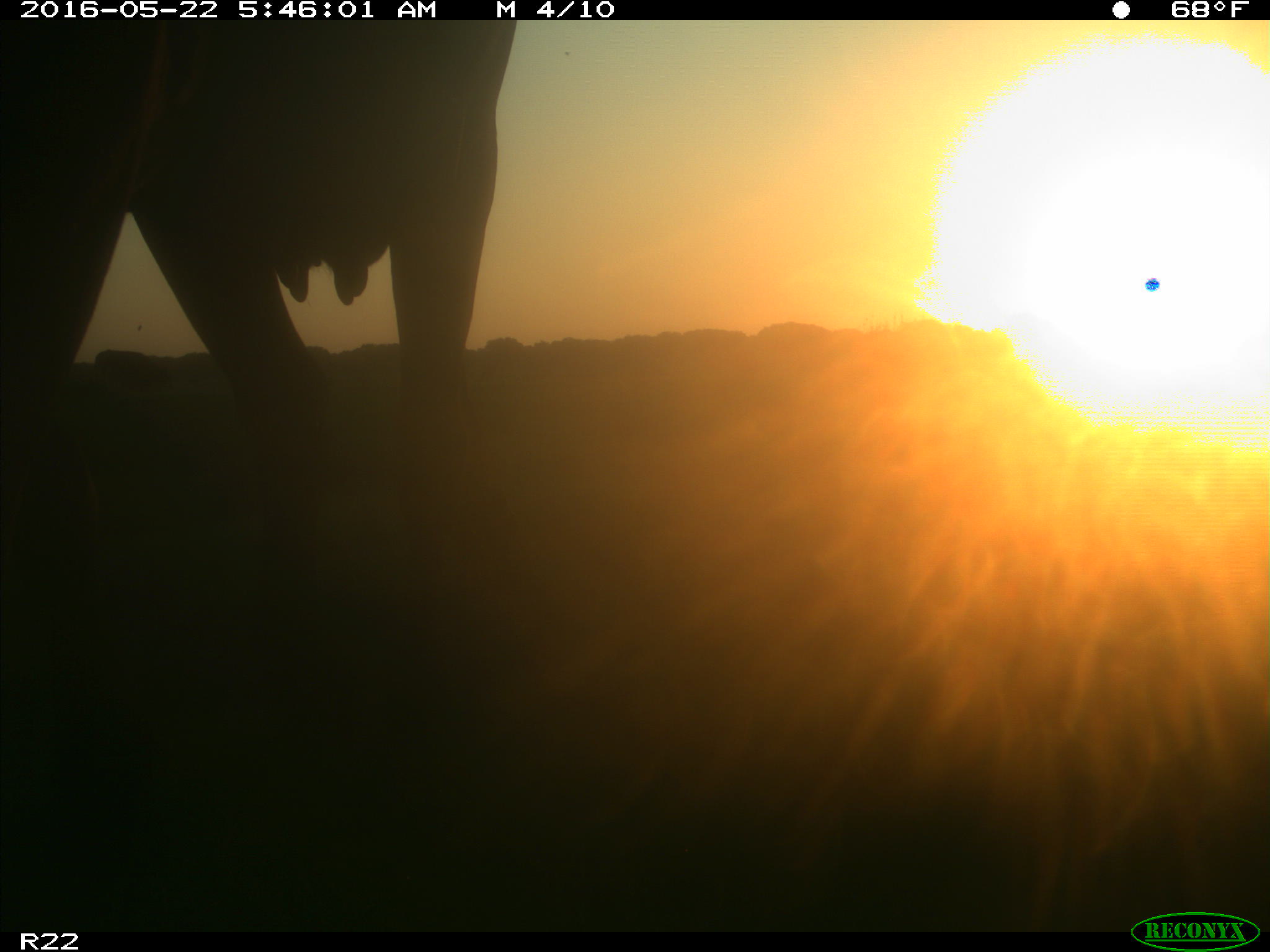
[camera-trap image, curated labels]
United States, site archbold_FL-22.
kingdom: Animalia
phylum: Chordata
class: Mammalia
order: Artiodactyla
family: Bovidae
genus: Bos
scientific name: Bos taurus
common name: domestic cow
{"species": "Bos taurus (domestic cow)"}